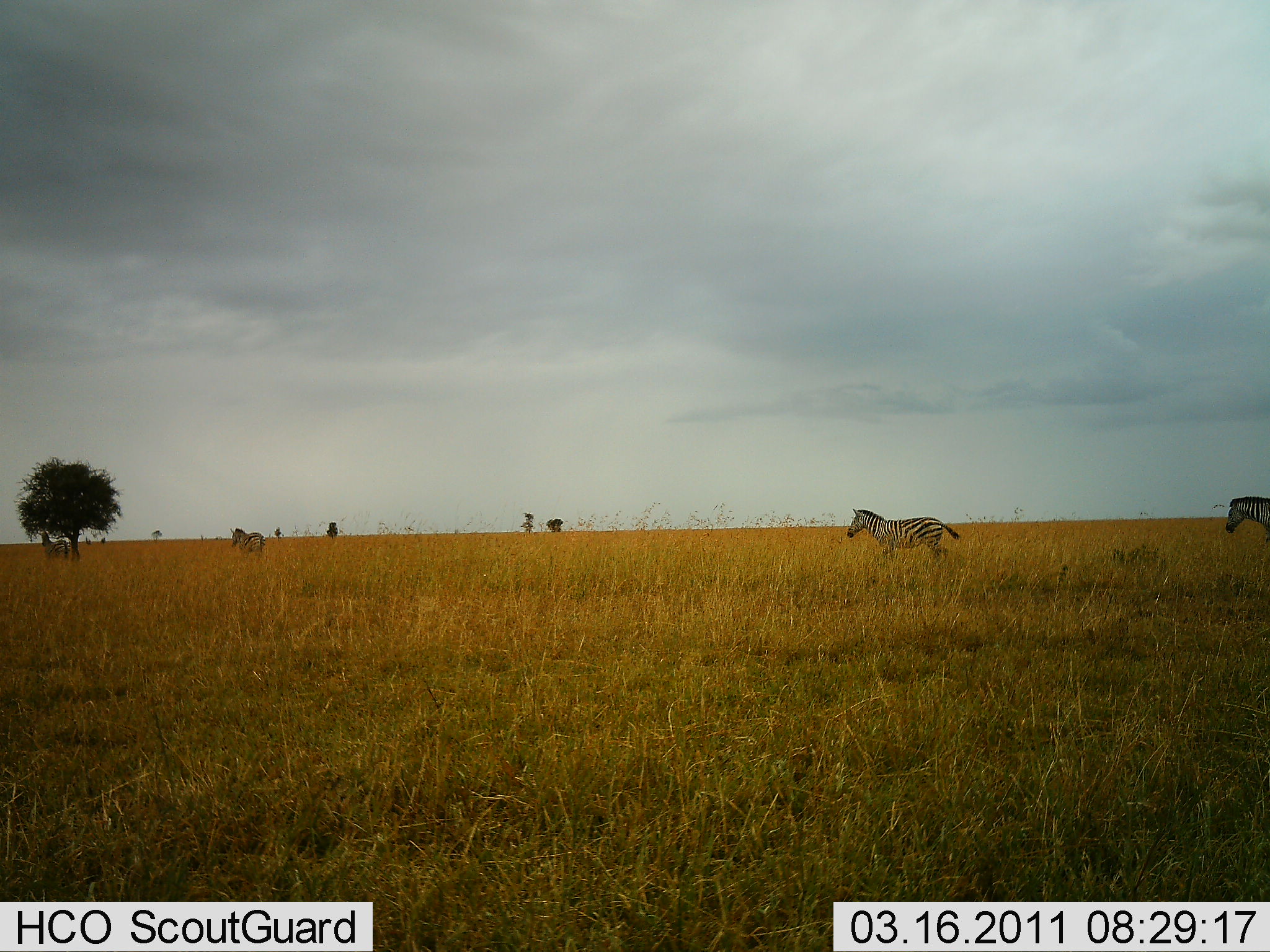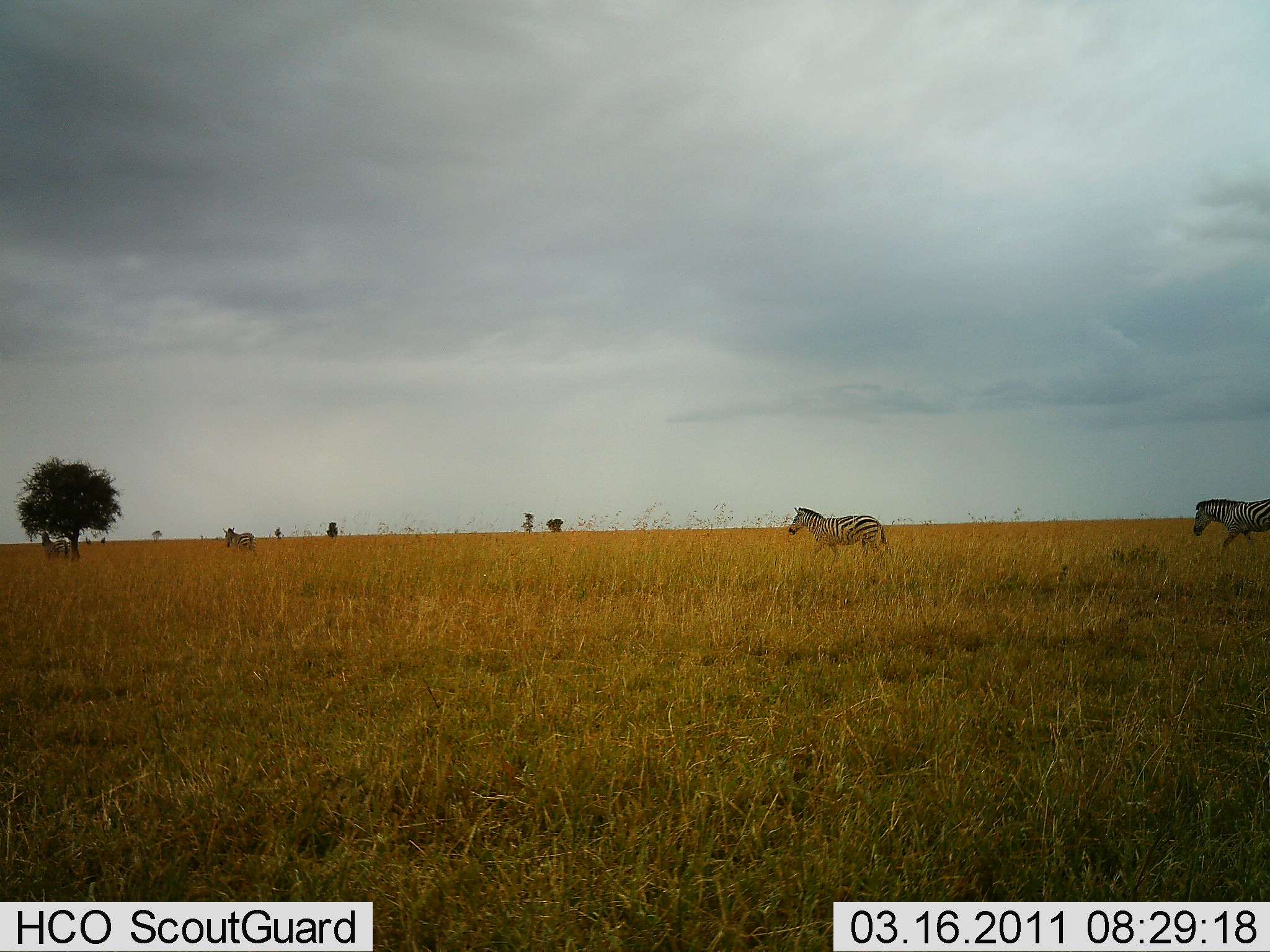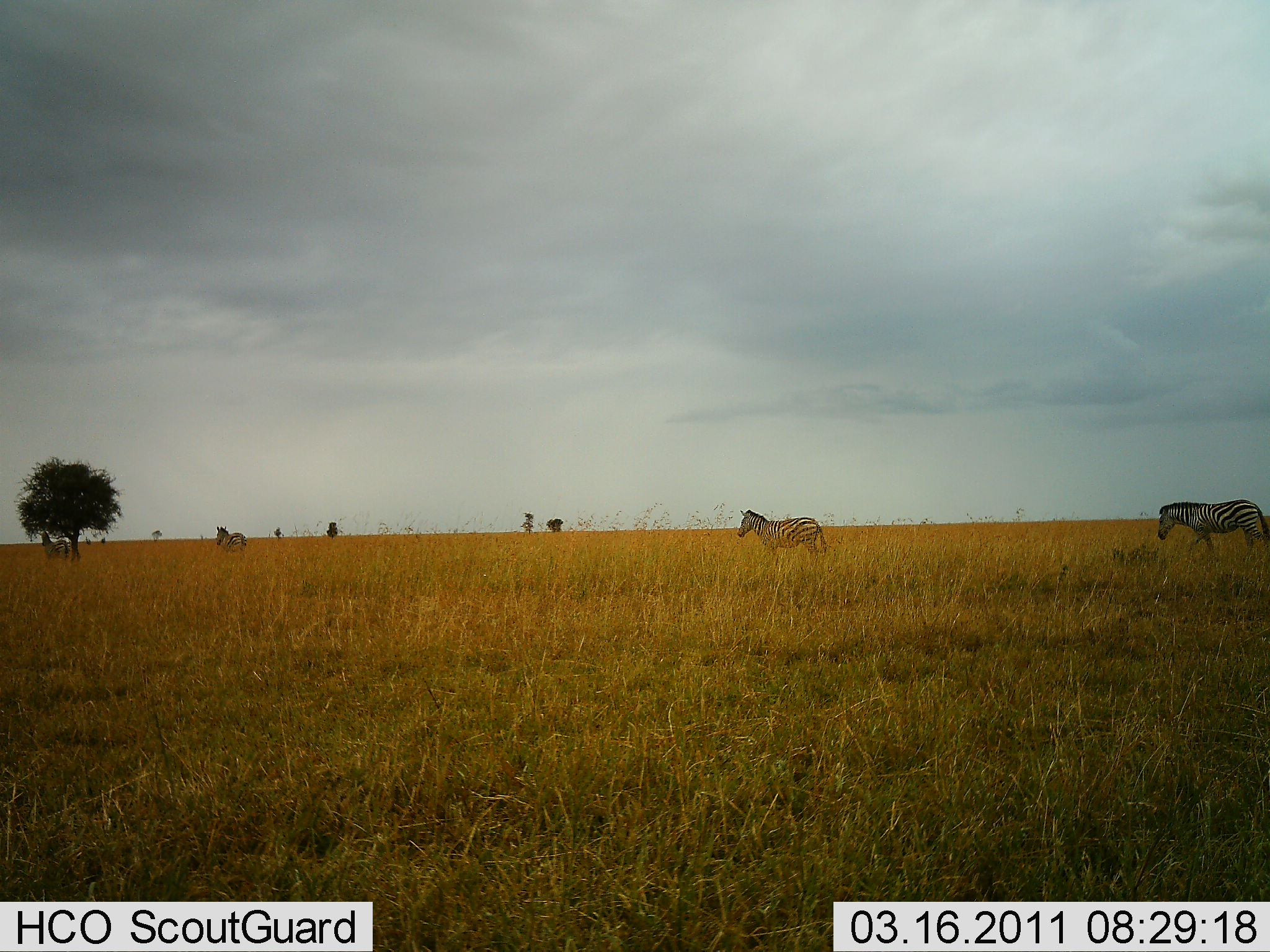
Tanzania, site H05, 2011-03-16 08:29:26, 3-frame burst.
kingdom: Animalia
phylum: Chordata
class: Mammalia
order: Perissodactyla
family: Equidae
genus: Equus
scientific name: Equus quagga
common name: plains zebra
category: zebra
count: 4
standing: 50%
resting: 0%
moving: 90%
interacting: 0%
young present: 0%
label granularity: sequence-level